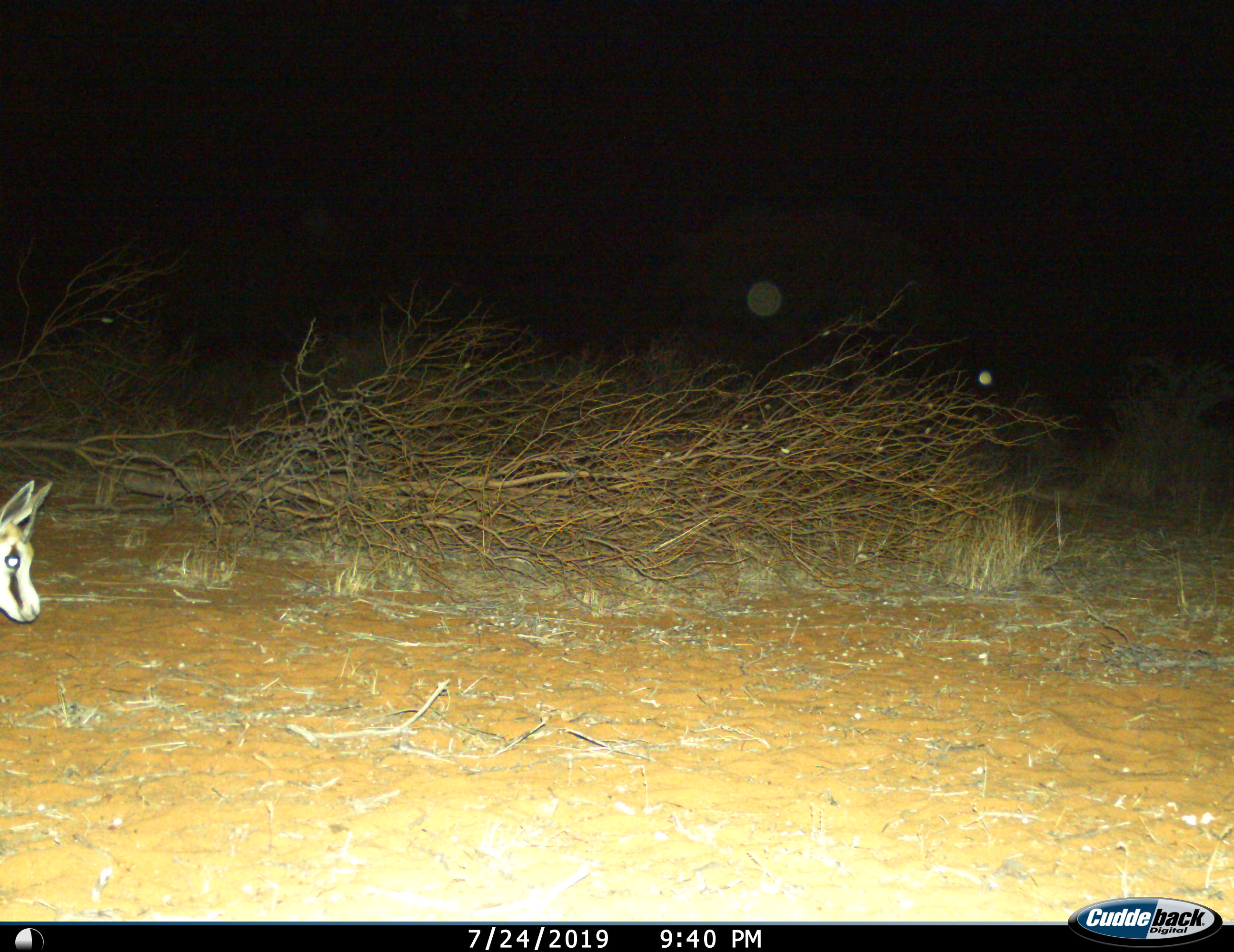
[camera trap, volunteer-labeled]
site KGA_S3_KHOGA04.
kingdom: Animalia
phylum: Chordata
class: Mammalia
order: Artiodactyla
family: Bovidae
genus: Antidorcas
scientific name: Antidorcas marsupialis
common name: springbok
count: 1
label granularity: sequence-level